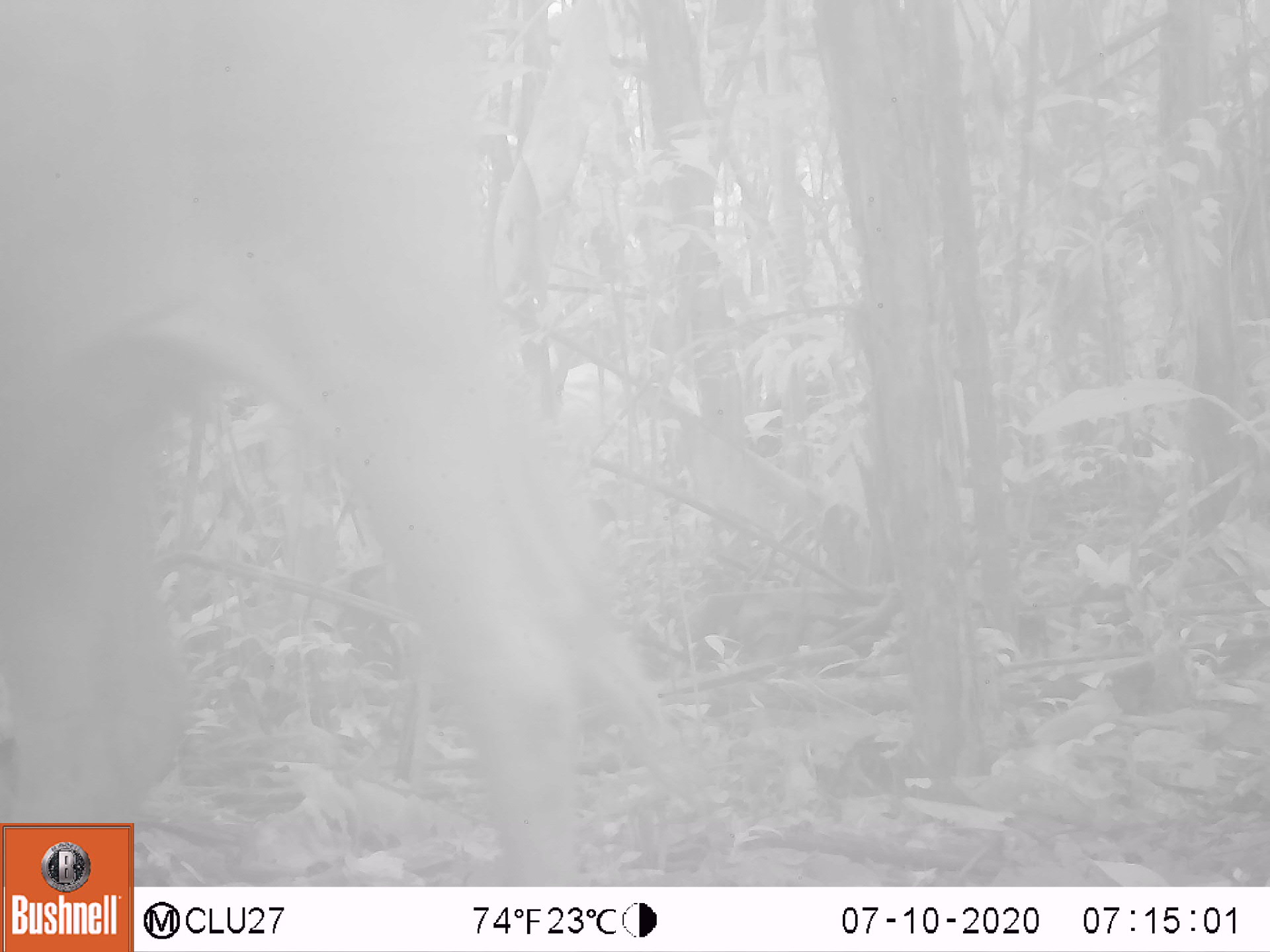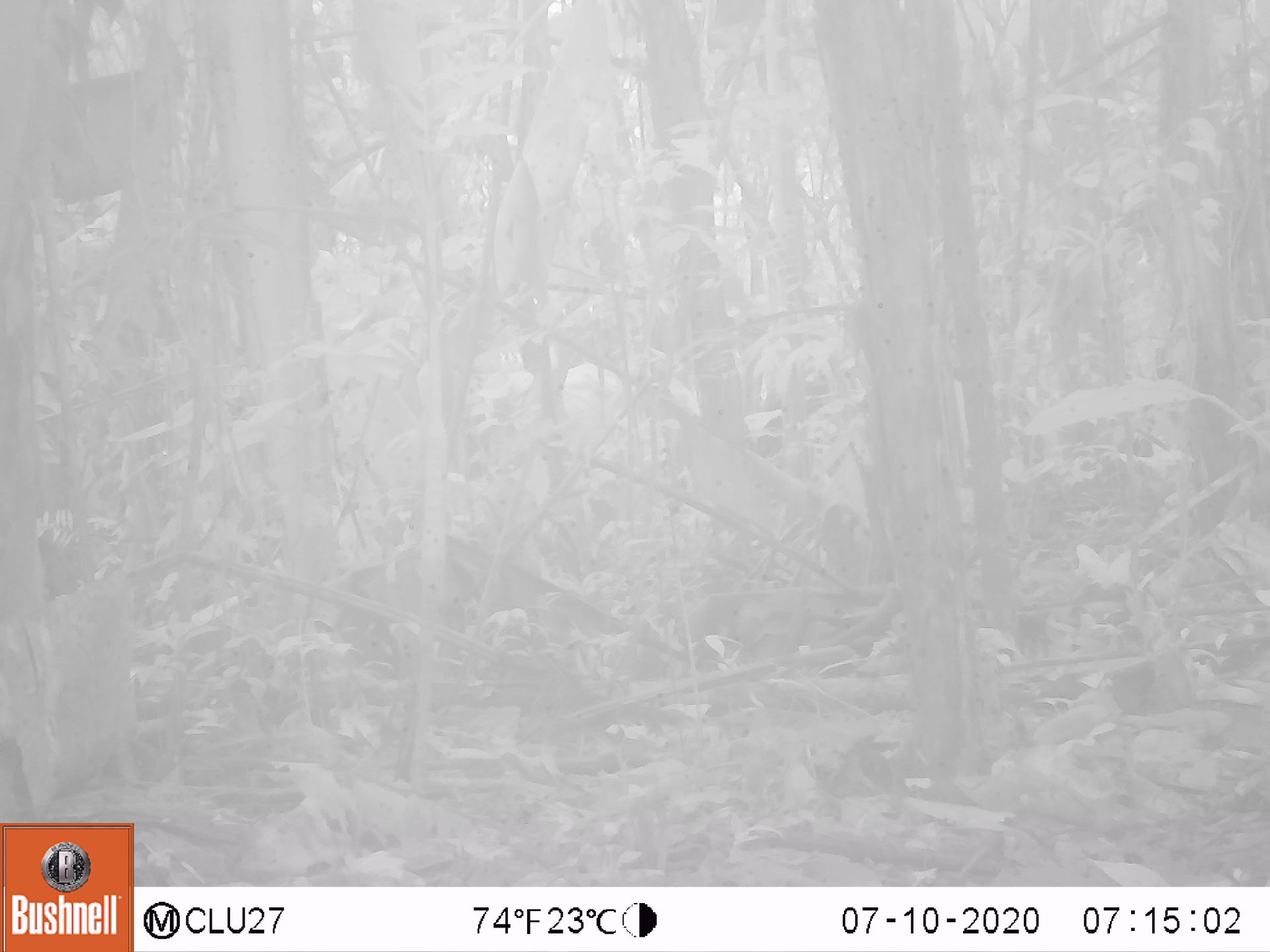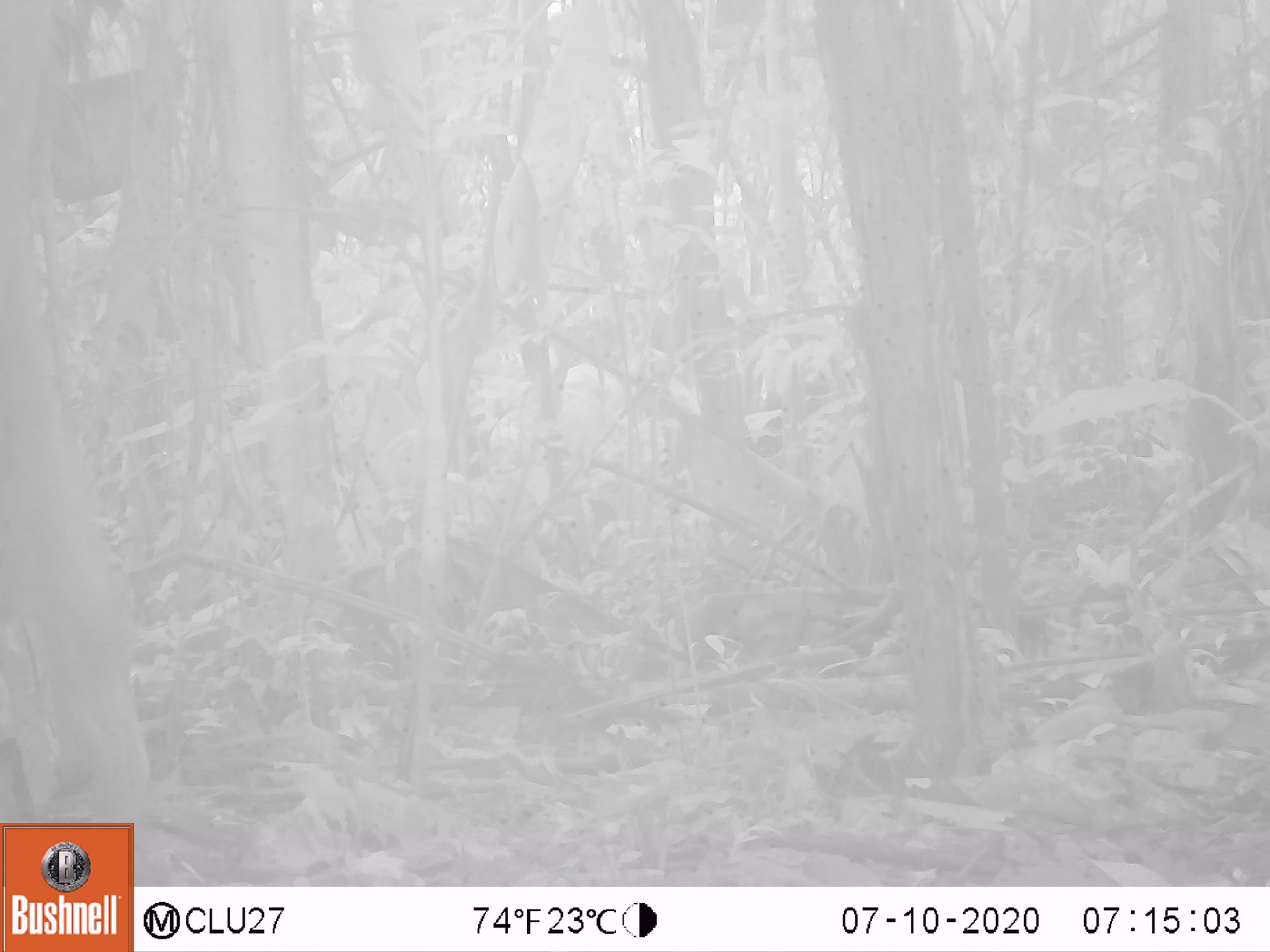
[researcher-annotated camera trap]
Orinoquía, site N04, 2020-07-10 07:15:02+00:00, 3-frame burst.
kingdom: Animalia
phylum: Chordata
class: Mammalia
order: Artiodactyla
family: Bovidae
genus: Bos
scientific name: Bos taurus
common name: cow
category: cattle